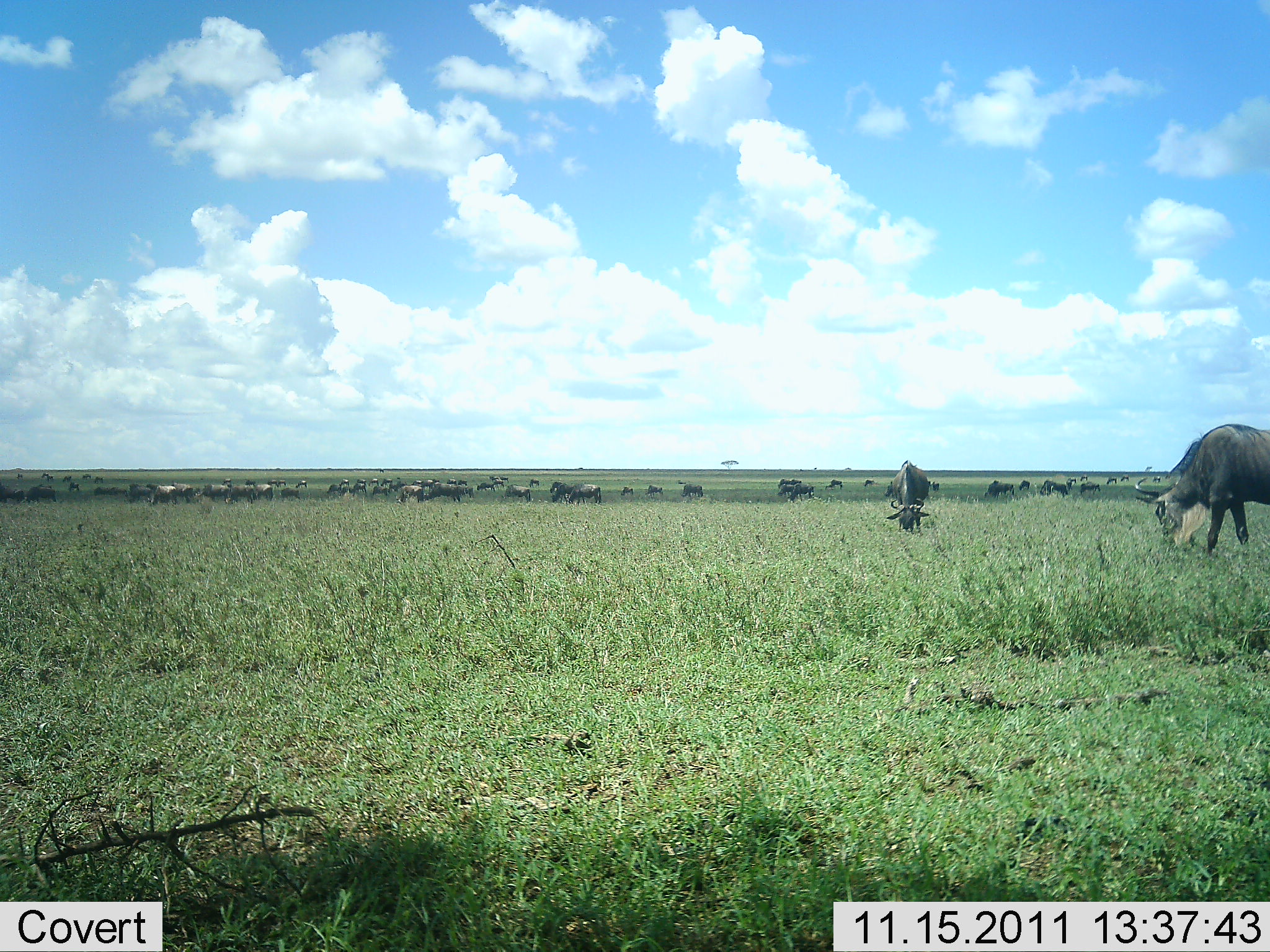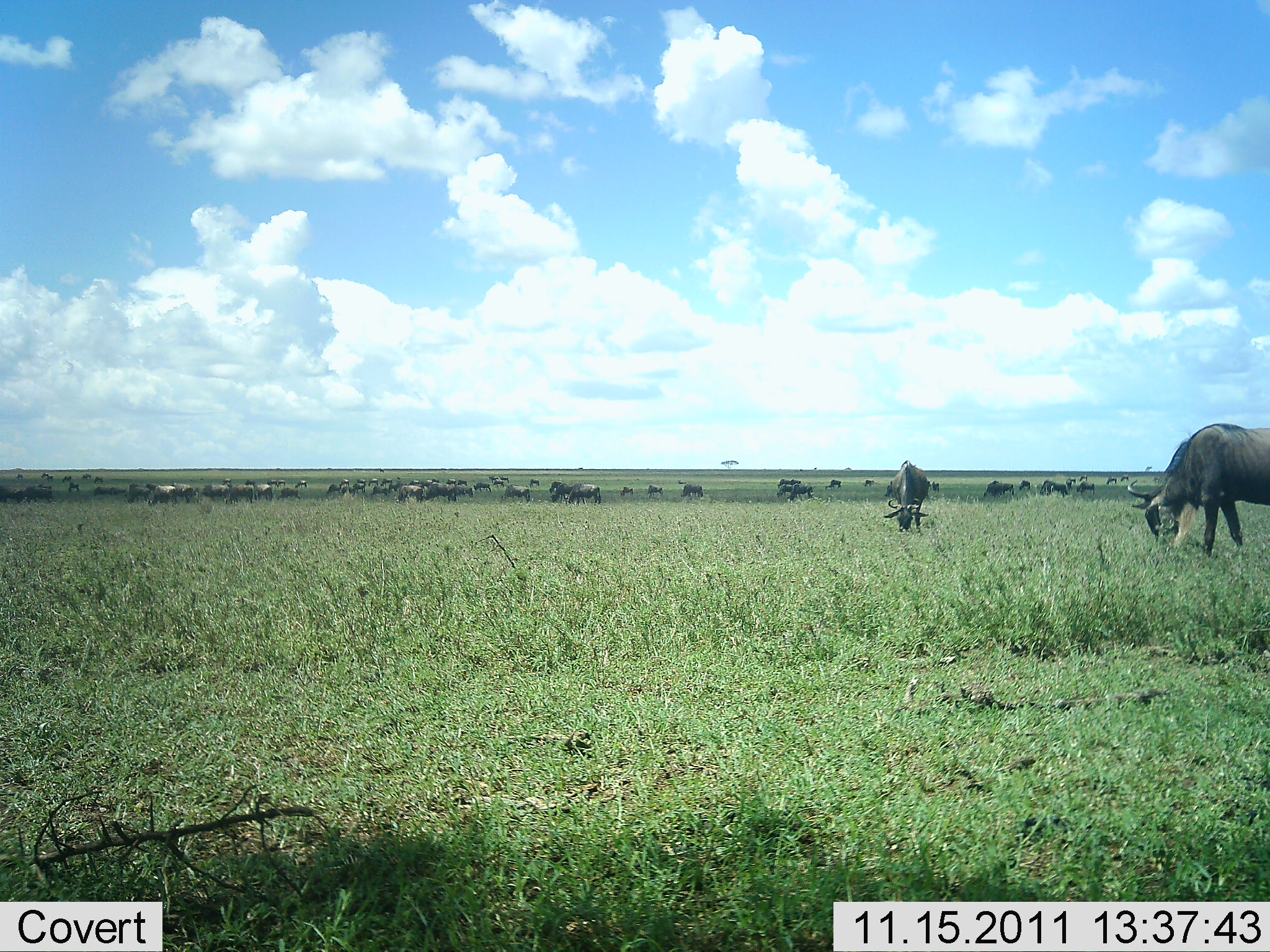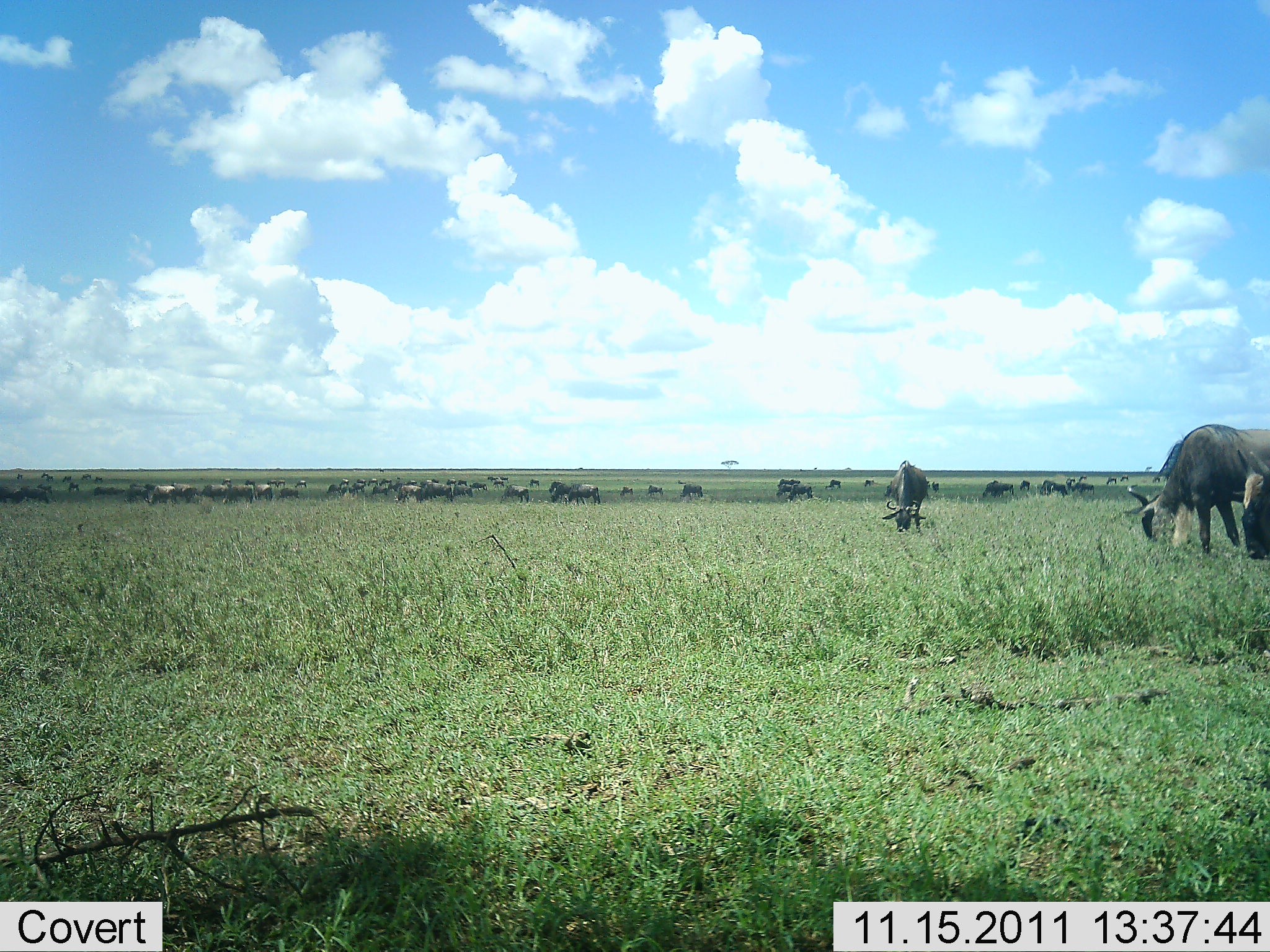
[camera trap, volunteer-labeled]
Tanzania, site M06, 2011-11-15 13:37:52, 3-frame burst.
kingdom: Animalia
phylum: Chordata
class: Mammalia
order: Artiodactyla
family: Bovidae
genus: Connochaetes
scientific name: Connochaetes taurinus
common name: blue wildebeest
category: wildebeest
Wildebeest (blue wildebeest) (Connochaetes taurinus), count 51+. Behavior (volunteer vote fractions): standing 36%, resting 0%, moving 27%, interacting 0%. Young present (vote fraction): 0%. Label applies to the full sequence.